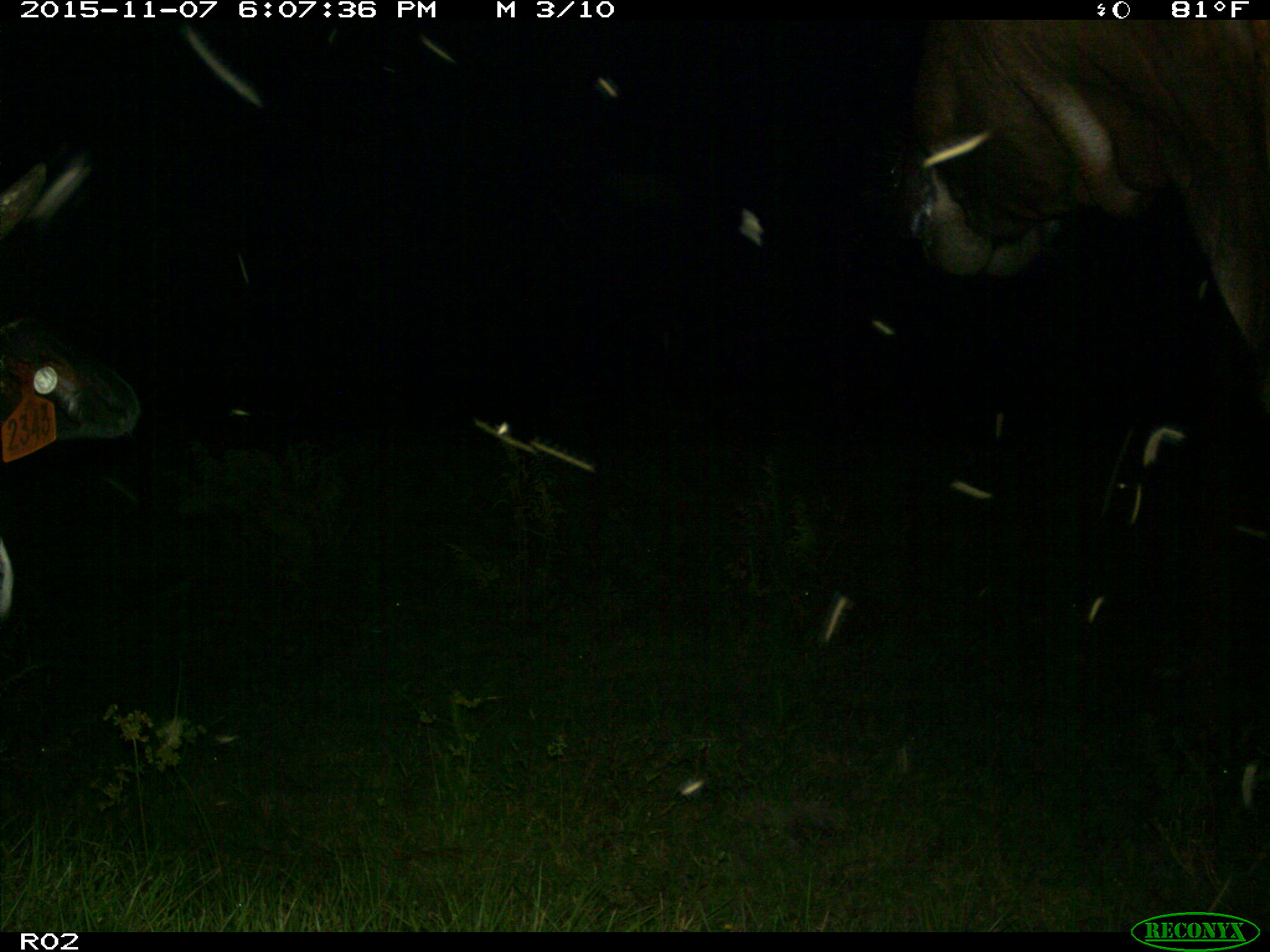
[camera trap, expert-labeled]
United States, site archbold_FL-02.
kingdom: Animalia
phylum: Chordata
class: Mammalia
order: Artiodactyla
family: Bovidae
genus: Bos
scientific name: Bos taurus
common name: domestic cow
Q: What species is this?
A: Bos taurus (domestic cow).